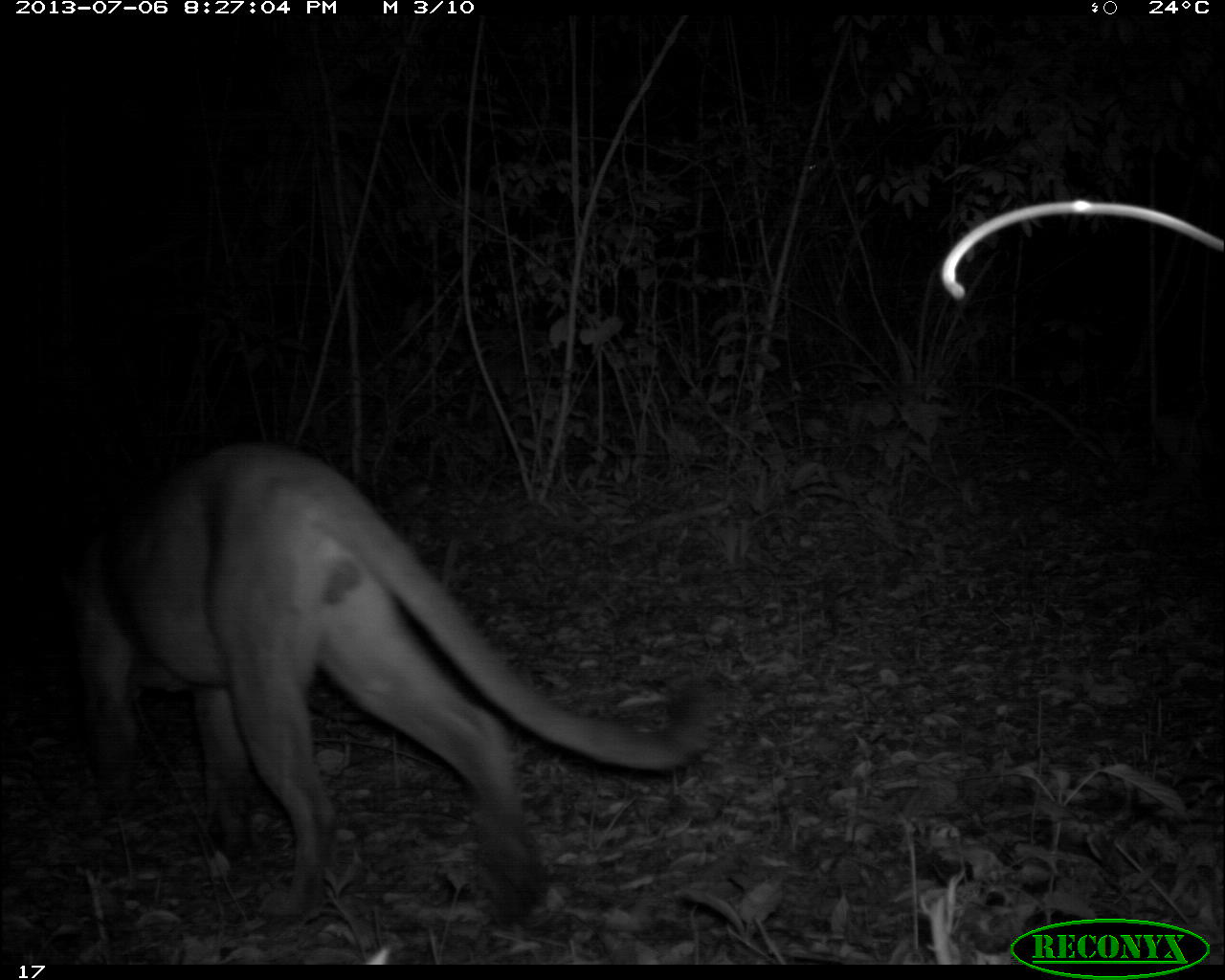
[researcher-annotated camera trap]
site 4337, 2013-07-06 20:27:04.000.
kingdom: Animalia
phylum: Chordata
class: Mammalia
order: Carnivora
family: Felidae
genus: Puma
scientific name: Puma concolor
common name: mountain lion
Puma concolor (mountain lion), count 1, sex male.